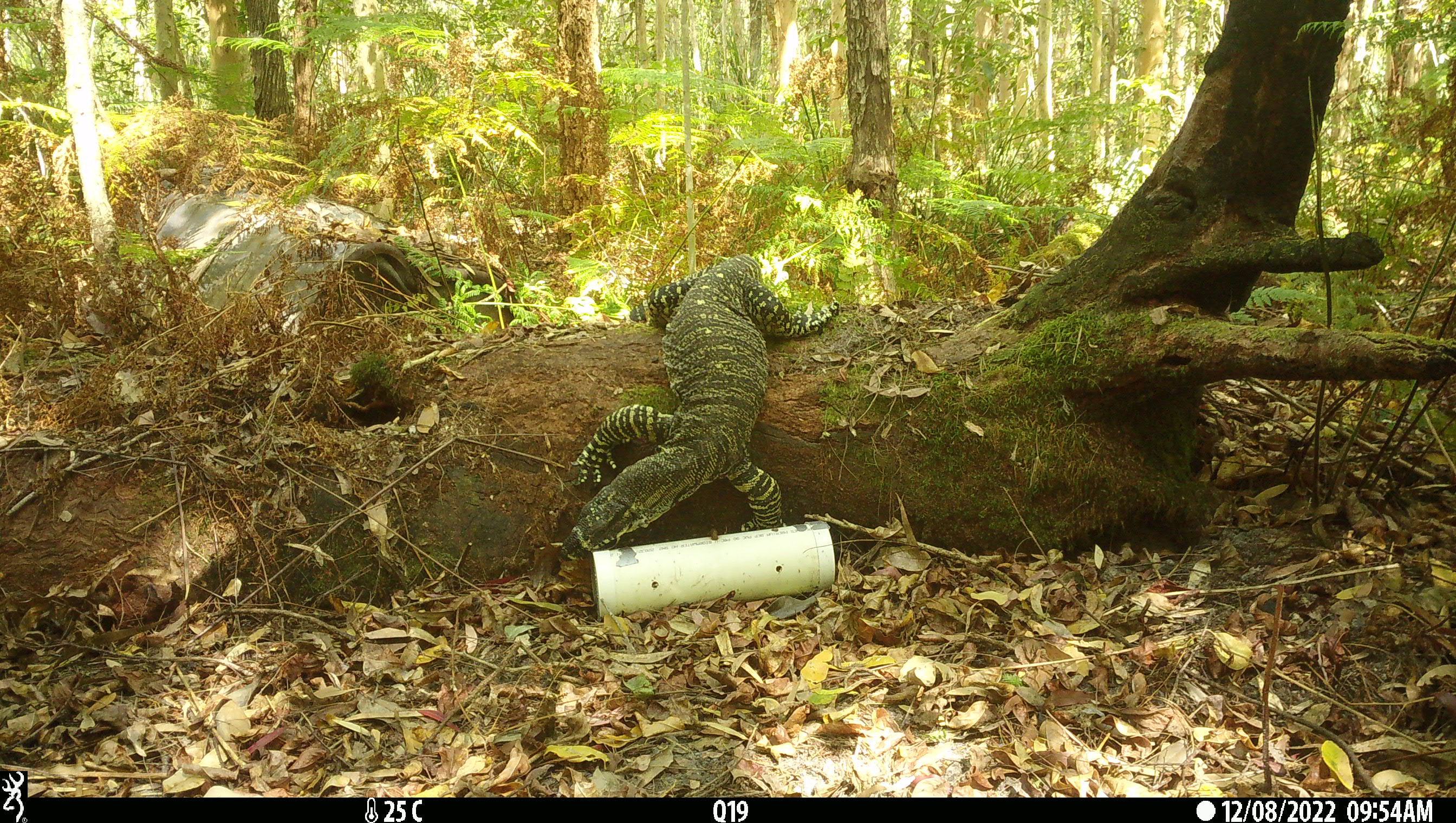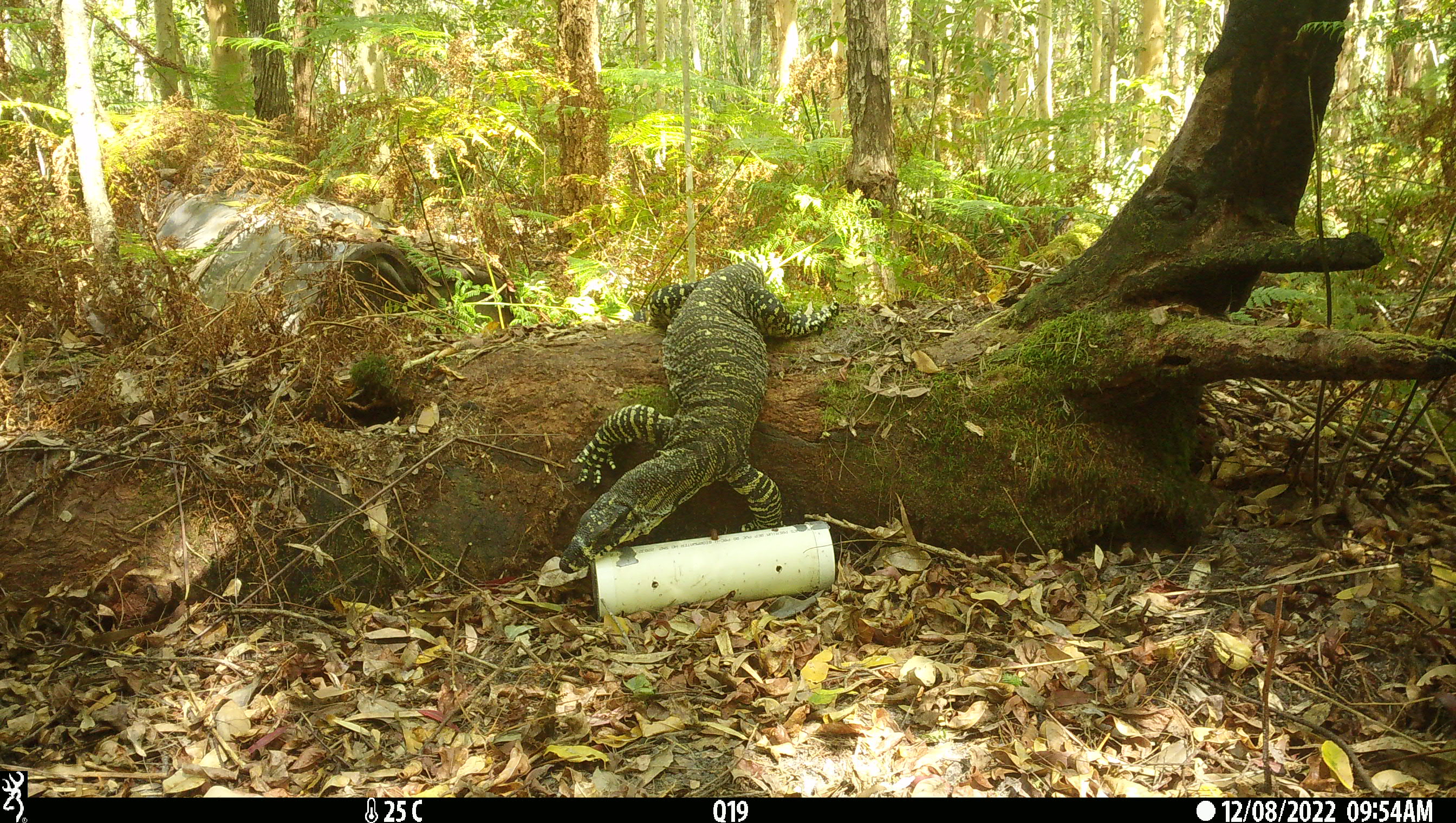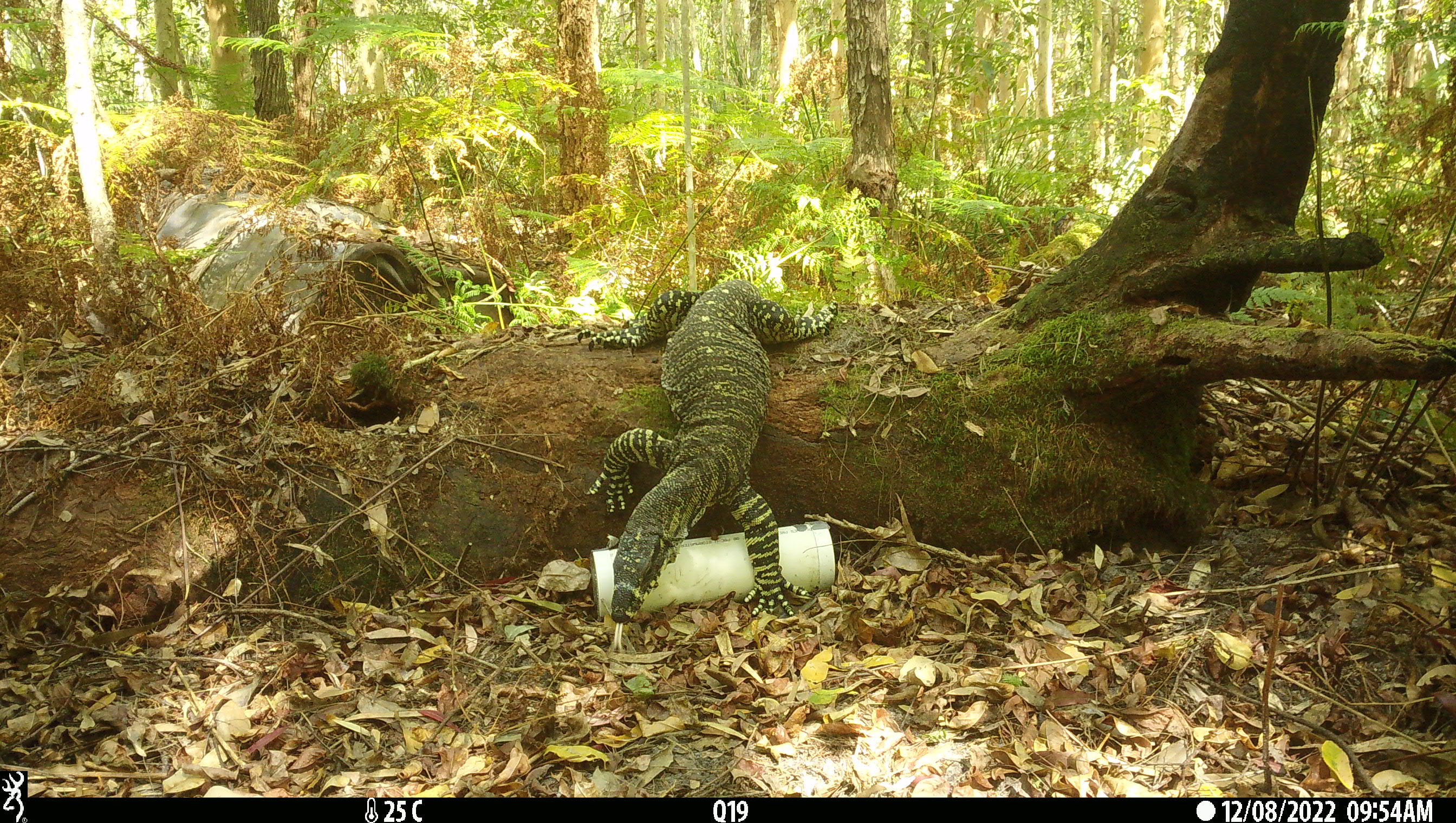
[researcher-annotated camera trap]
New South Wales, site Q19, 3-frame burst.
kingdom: Animalia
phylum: Chordata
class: Reptilia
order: Squamata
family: Varanidae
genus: Varanus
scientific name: Varanus varius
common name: lace monitor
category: goanna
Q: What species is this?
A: Goanna (lace monitor) (Varanus varius).